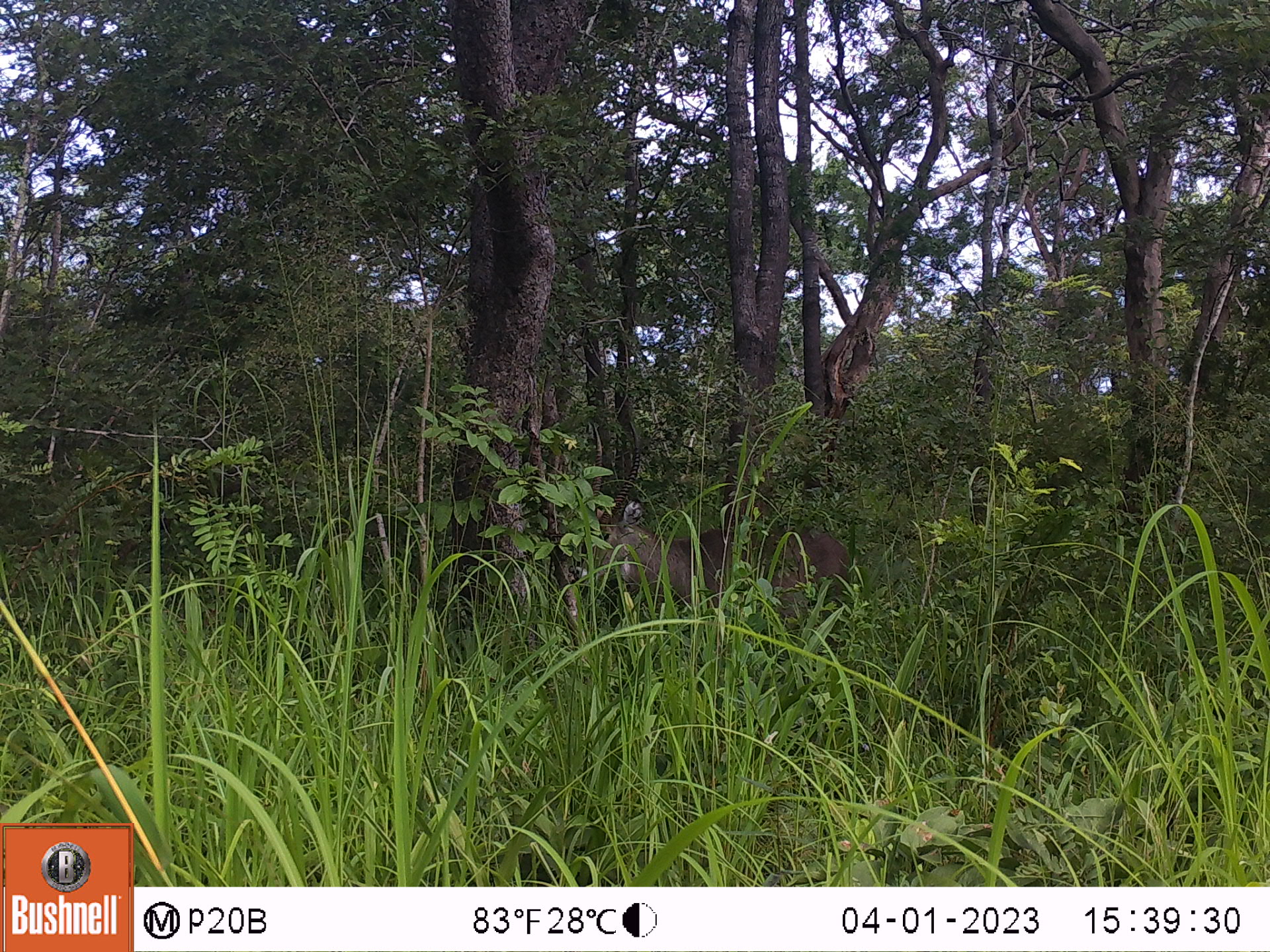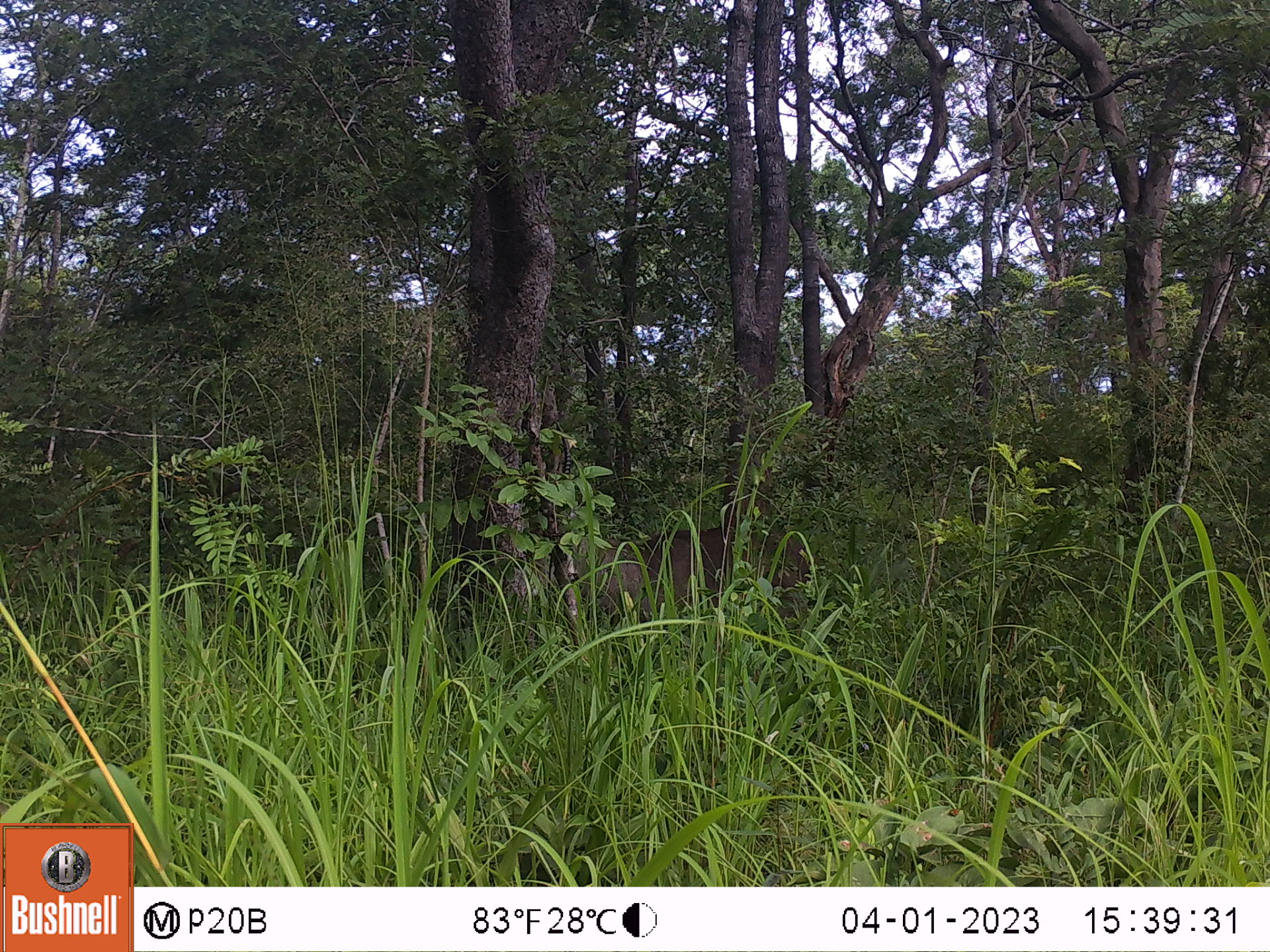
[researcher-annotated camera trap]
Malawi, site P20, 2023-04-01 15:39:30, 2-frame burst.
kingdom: Animalia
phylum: Chordata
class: Mammalia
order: Artiodactyla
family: Bovidae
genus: Kobus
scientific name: Kobus ellipsiprymnus ellipsiprymnus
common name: common waterbuck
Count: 1.